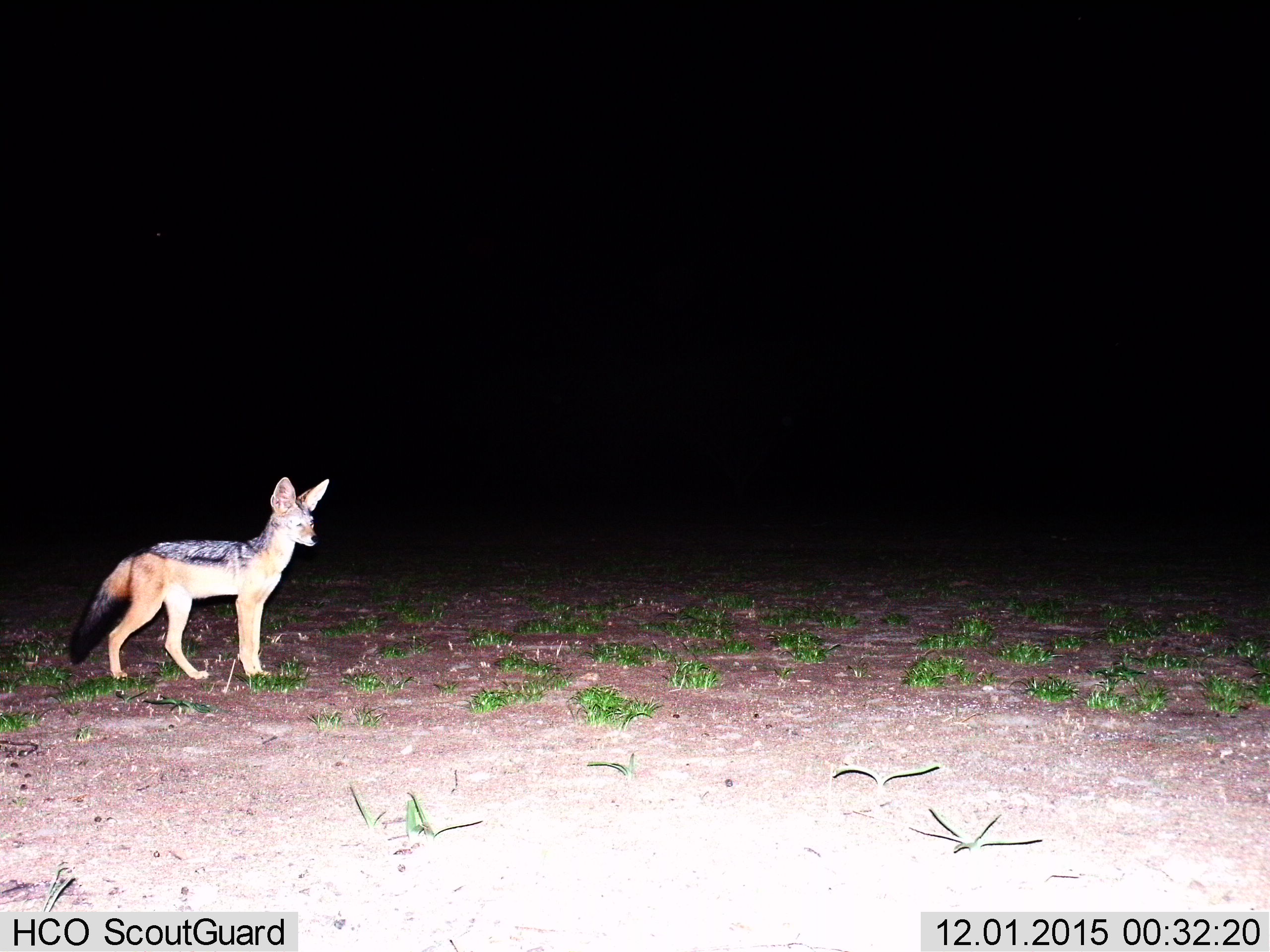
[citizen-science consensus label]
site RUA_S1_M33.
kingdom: Animalia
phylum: Chordata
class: Mammalia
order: Carnivora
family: Canidae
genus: Lupulella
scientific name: Lupulella mesomelas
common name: black-backed jackal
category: jackalblackbacked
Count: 1.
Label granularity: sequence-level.